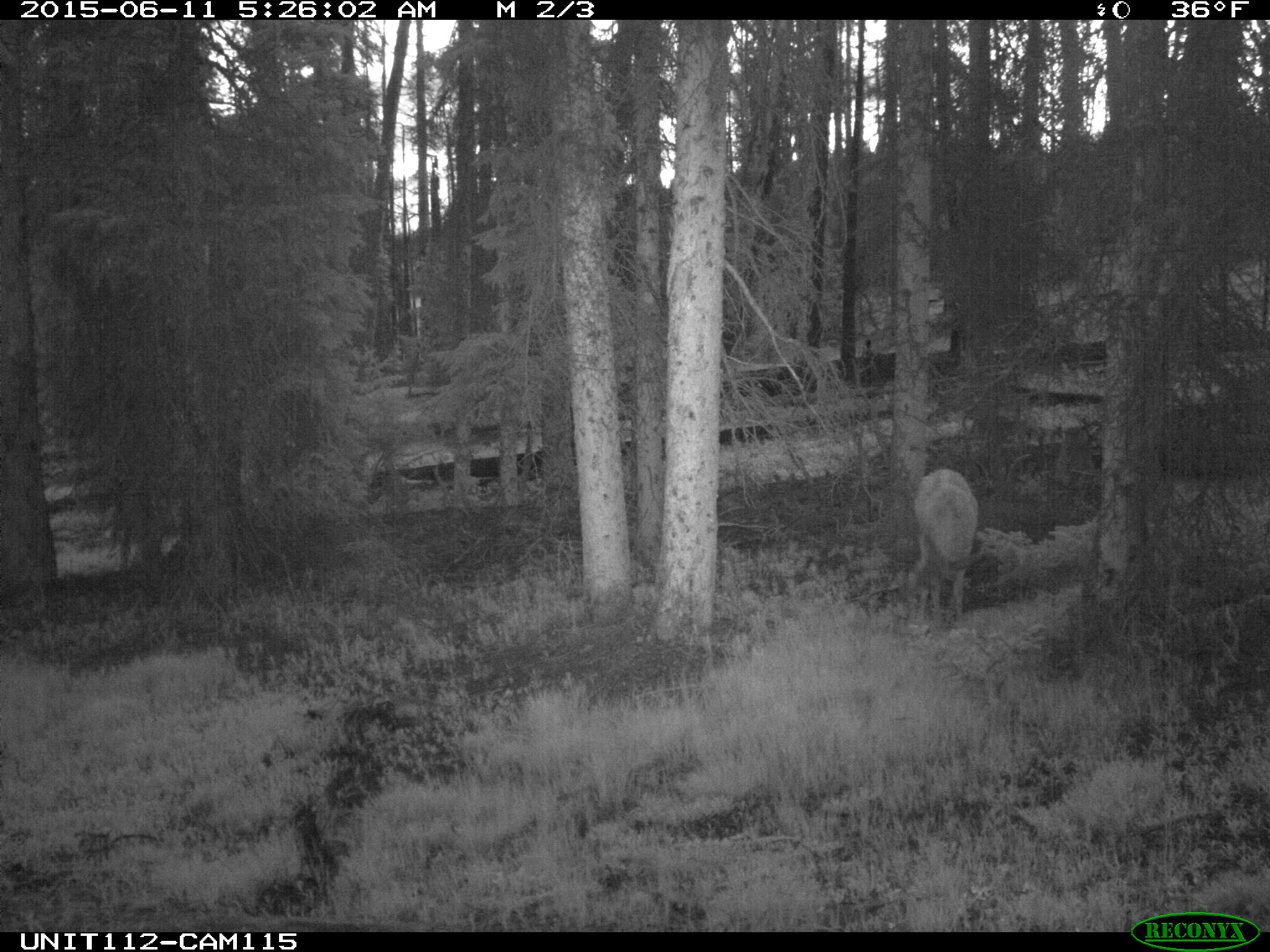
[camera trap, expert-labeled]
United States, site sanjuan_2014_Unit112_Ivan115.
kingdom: Animalia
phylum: Chordata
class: Mammalia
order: Artiodactyla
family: Cervidae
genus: Odocoileus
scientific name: Odocoileus hemionus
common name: mule deer